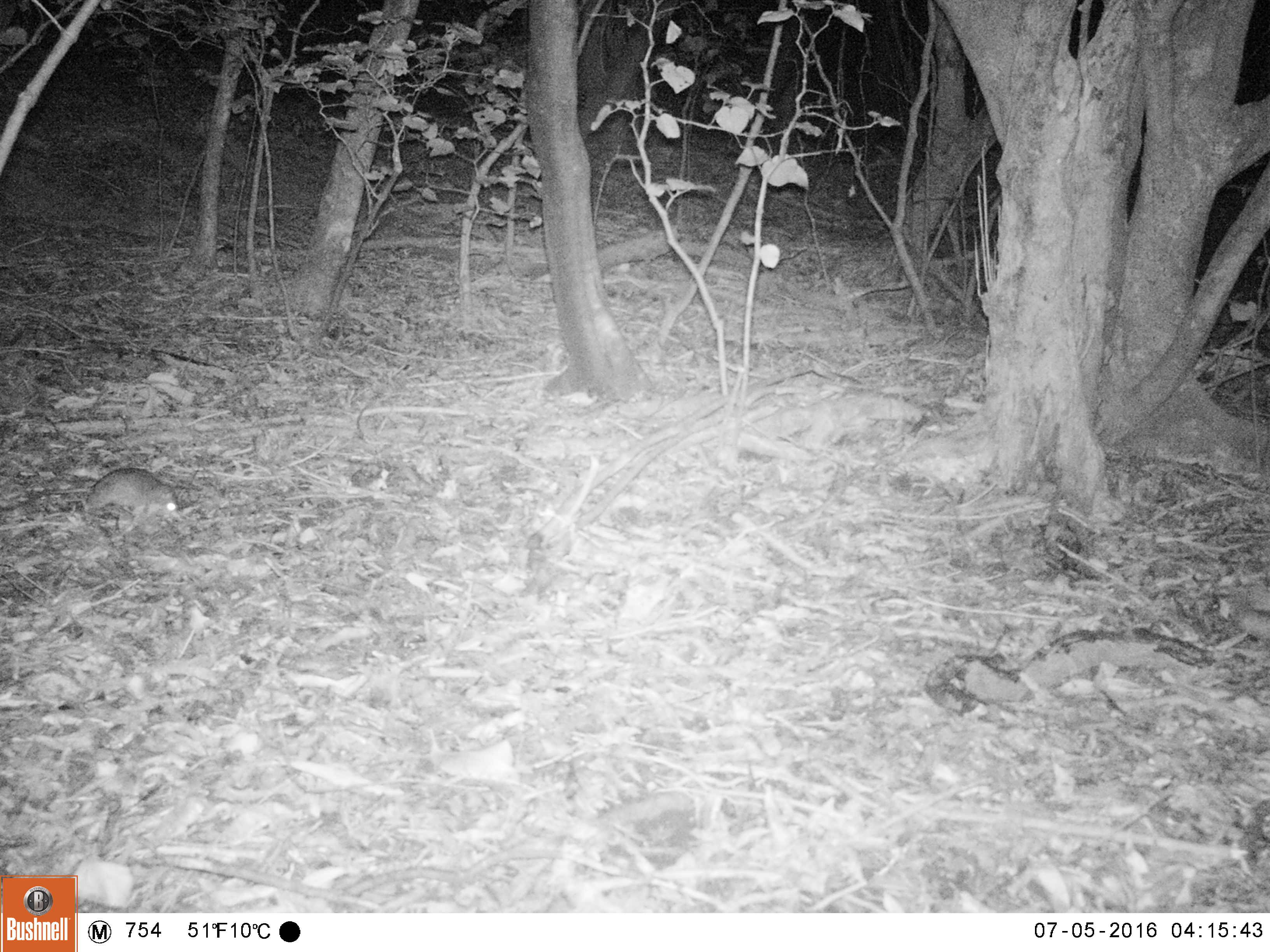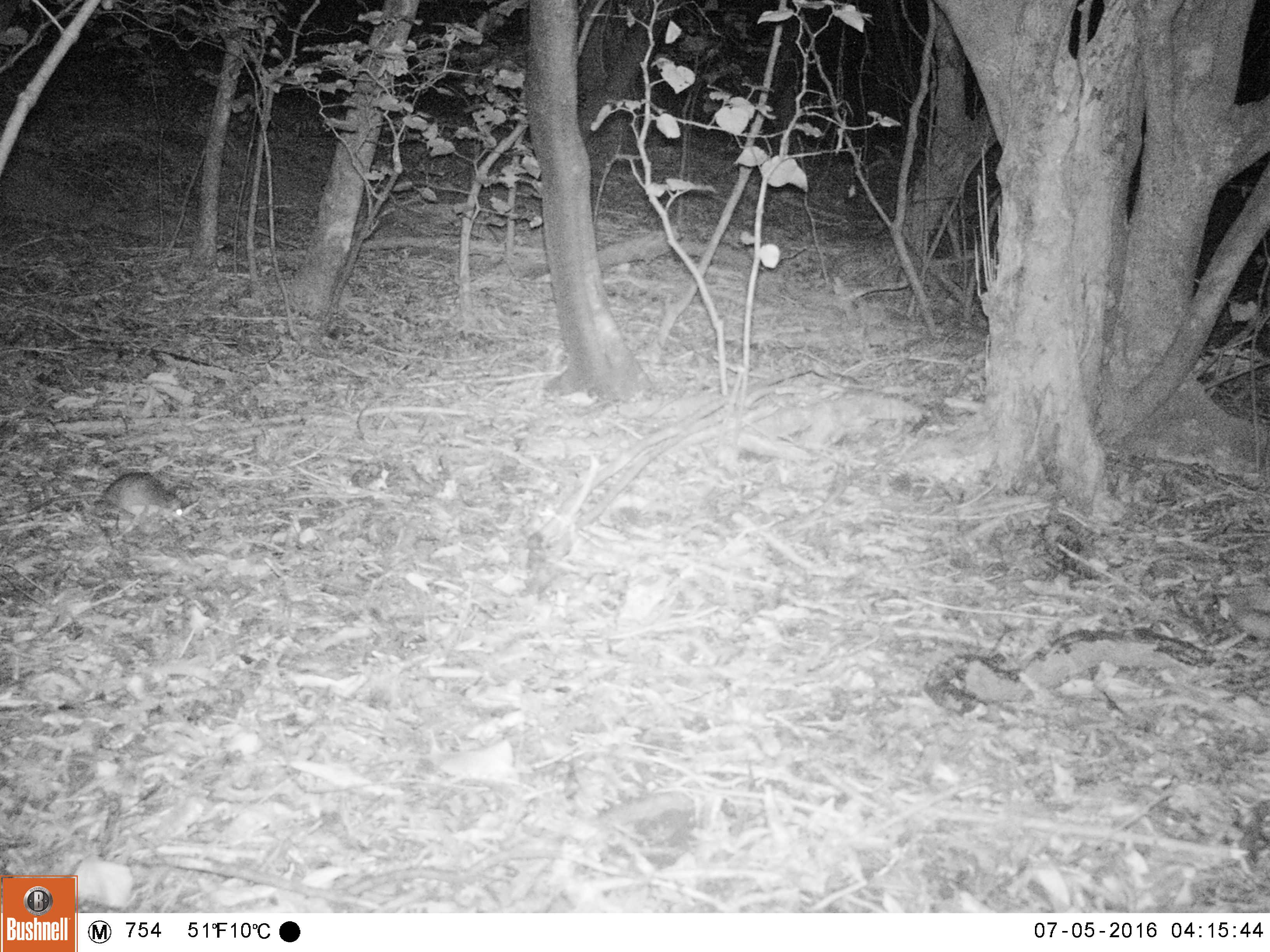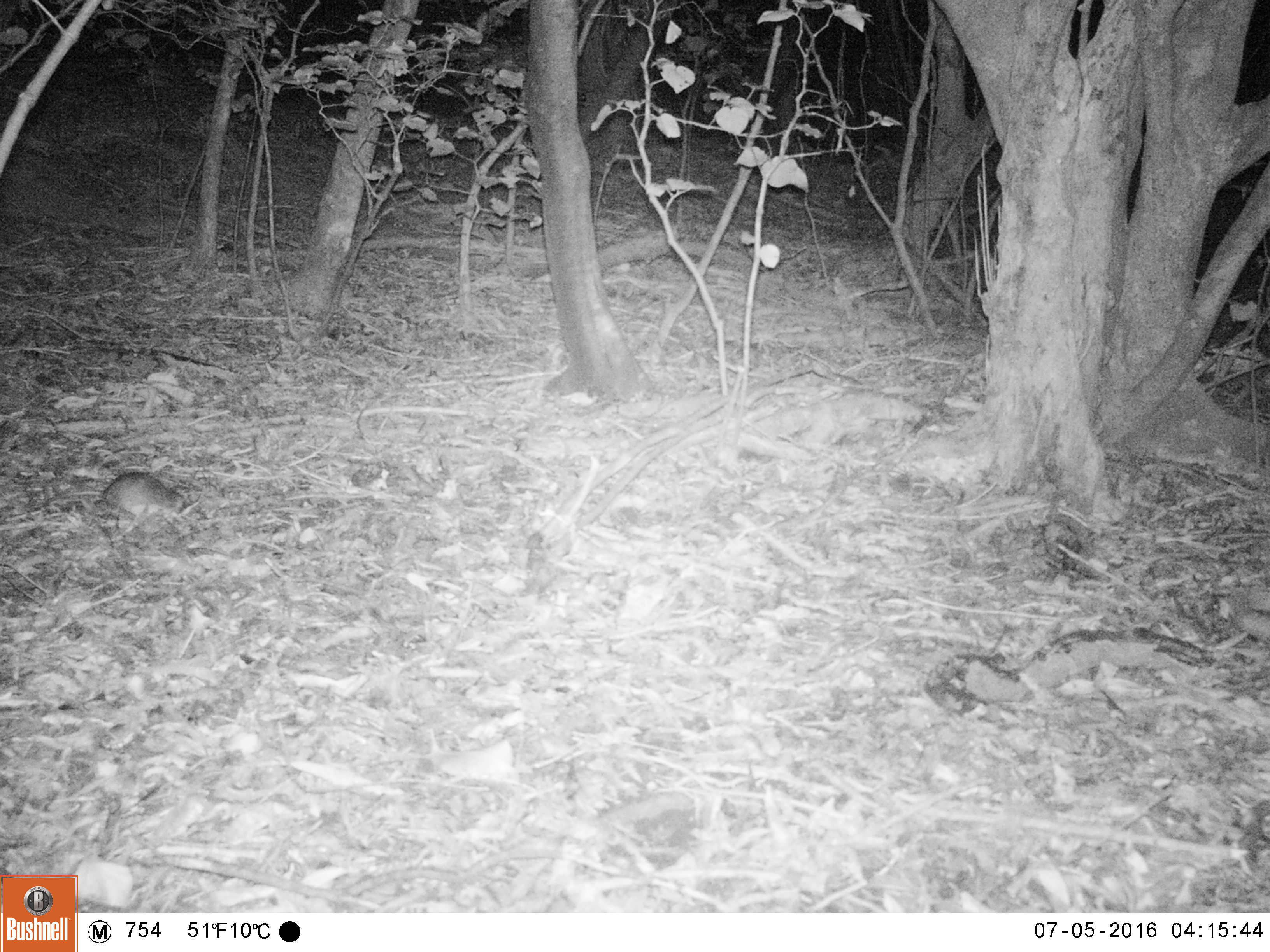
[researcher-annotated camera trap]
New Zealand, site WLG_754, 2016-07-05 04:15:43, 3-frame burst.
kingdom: Animalia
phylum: Chordata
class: Mammalia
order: Rodentia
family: Muridae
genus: Rattus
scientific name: Rattus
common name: rat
Rat (Rattus).